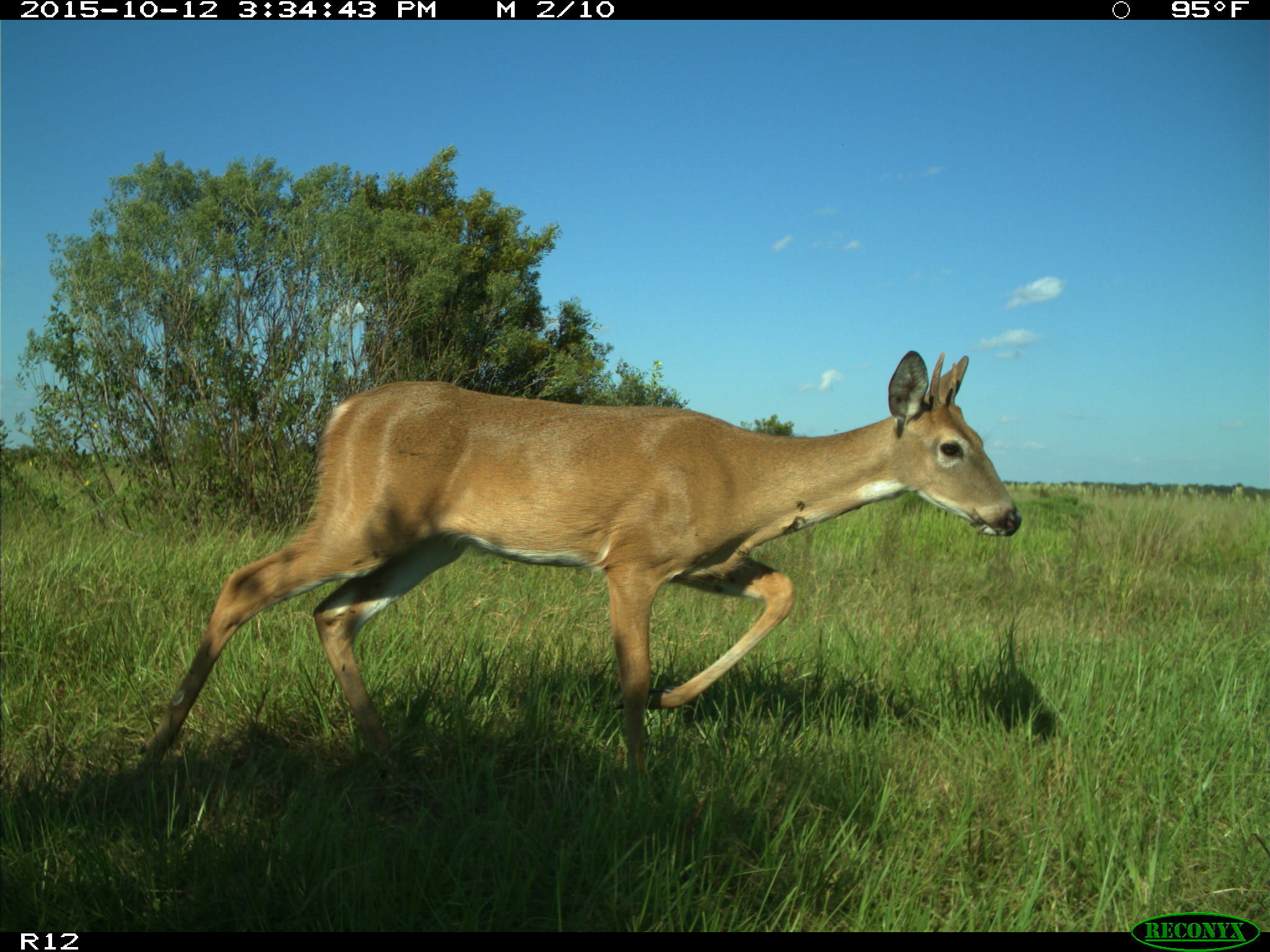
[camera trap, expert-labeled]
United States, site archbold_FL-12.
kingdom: Animalia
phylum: Chordata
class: Mammalia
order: Artiodactyla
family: Cervidae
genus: Odocoileus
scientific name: Odocoileus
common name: deer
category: unidentified deer